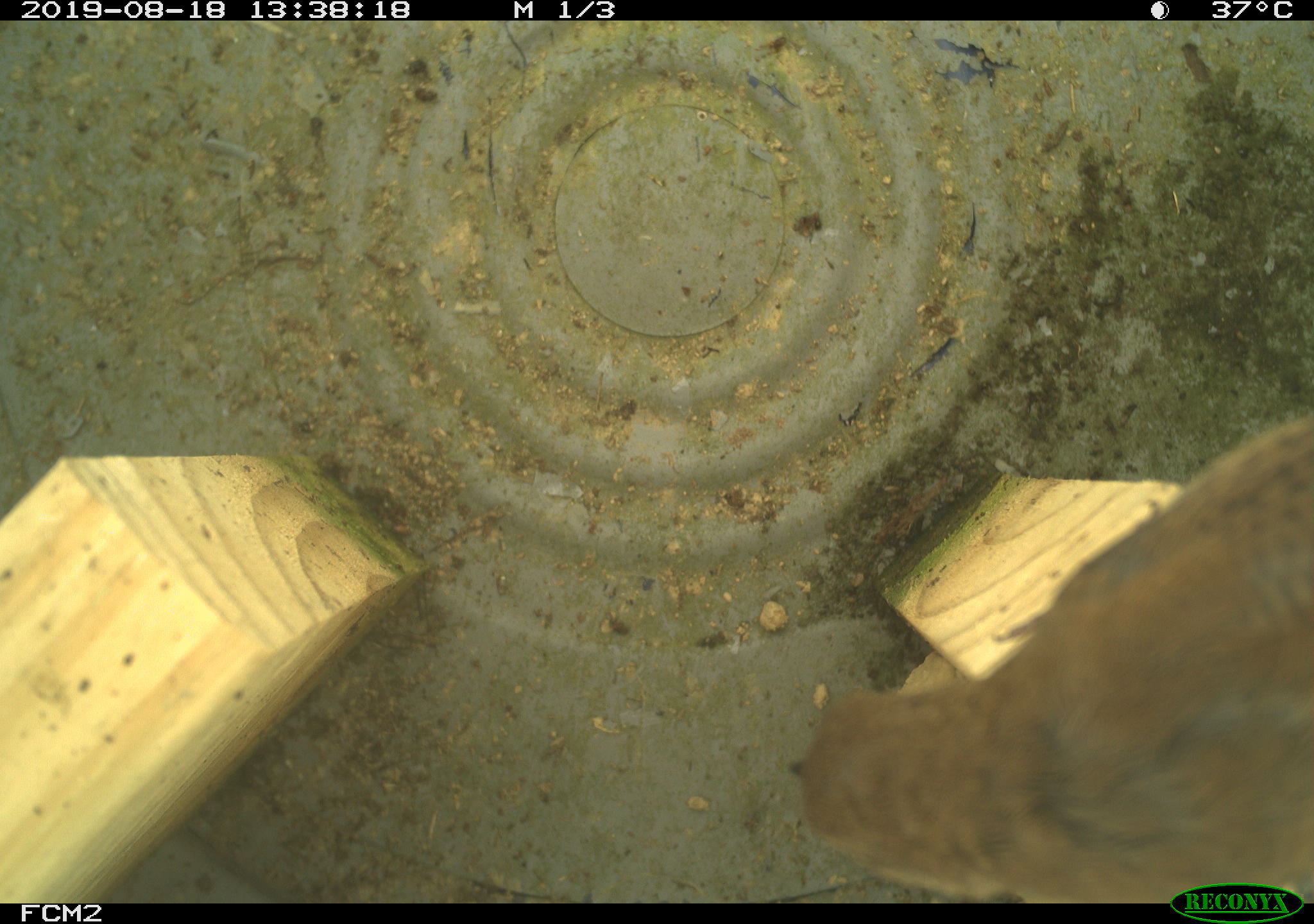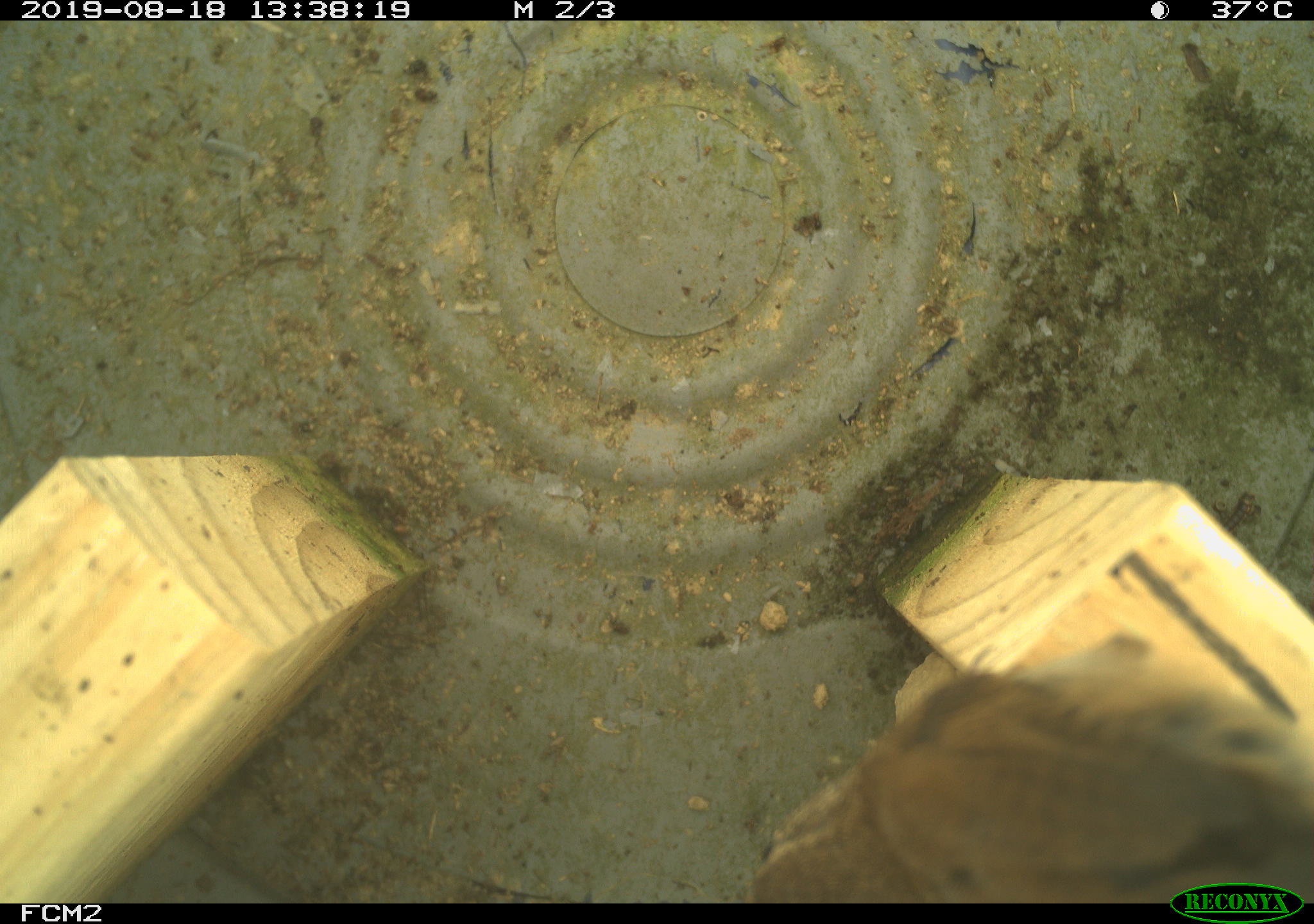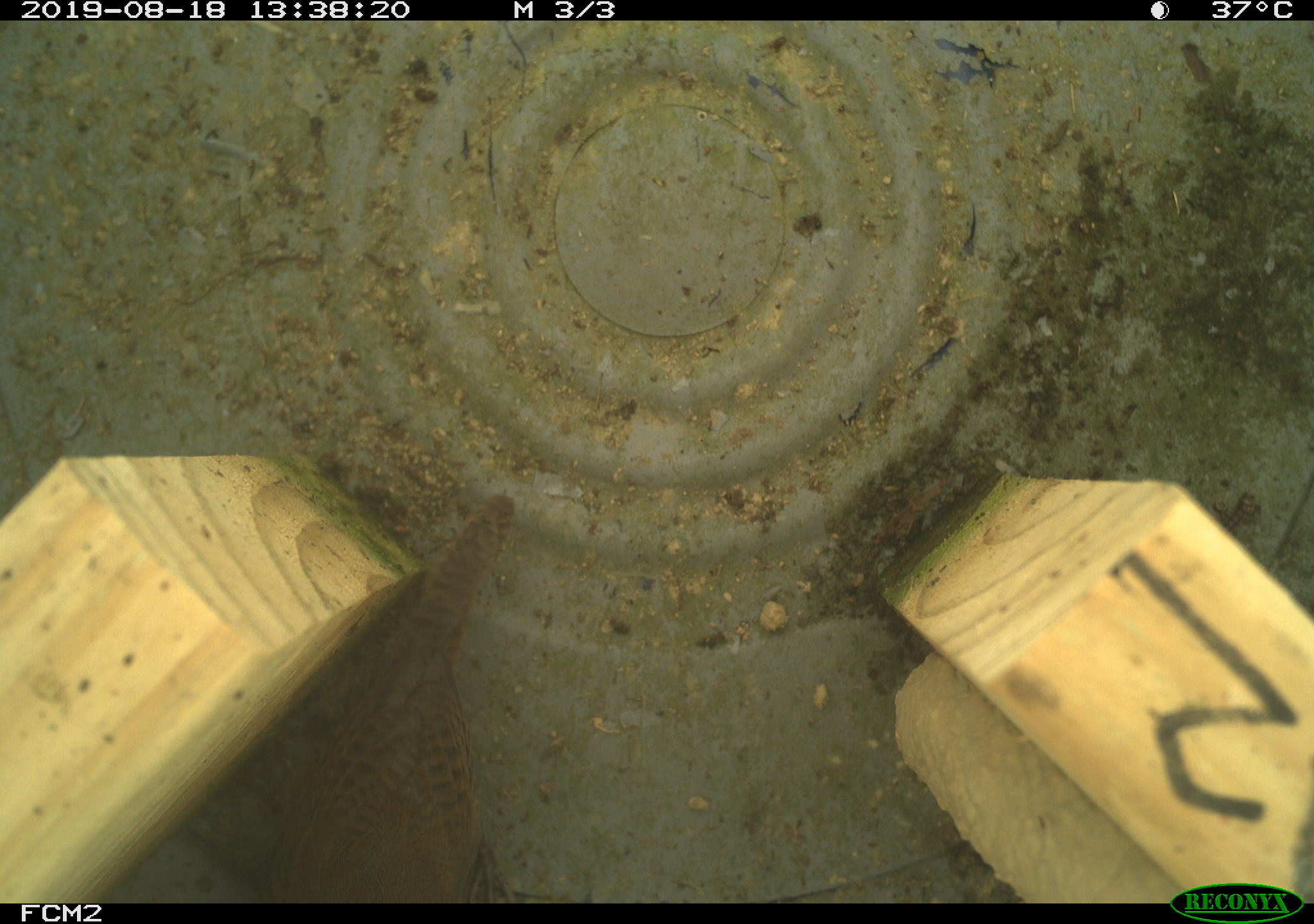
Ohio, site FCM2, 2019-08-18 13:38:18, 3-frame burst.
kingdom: Animalia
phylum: Chordata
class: Aves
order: Passeriformes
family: Troglodytidae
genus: Troglodytes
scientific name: Troglodytes aedon aedon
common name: northern house wren